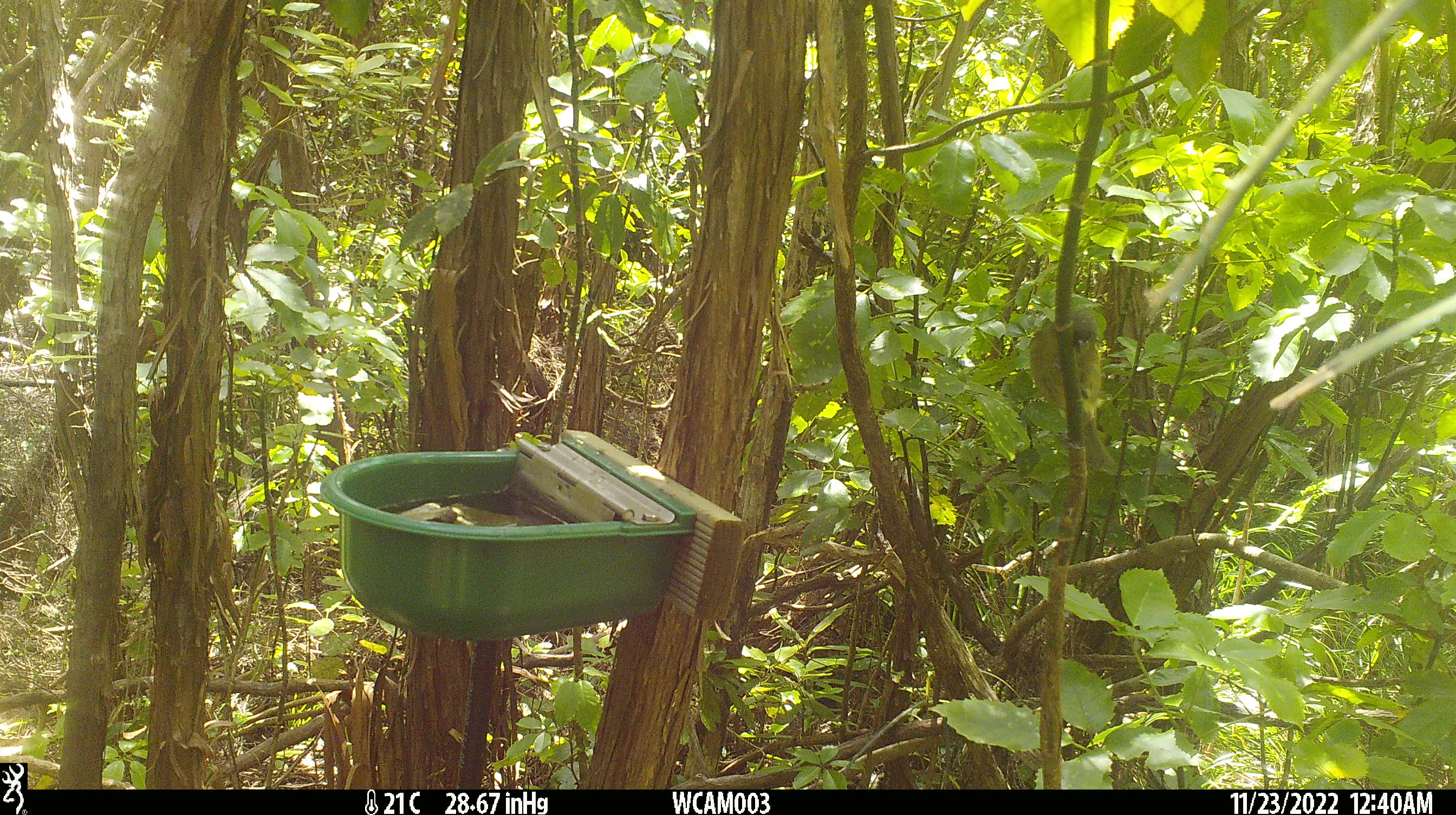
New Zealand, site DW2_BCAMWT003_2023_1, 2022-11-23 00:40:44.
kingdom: Animalia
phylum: Chordata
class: Aves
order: Passeriformes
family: Meliphagidae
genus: Anthornis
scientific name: Anthornis melanura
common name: new zealand bellbird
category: bellbird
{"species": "bellbird (new zealand bellbird) (Anthornis melanura)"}